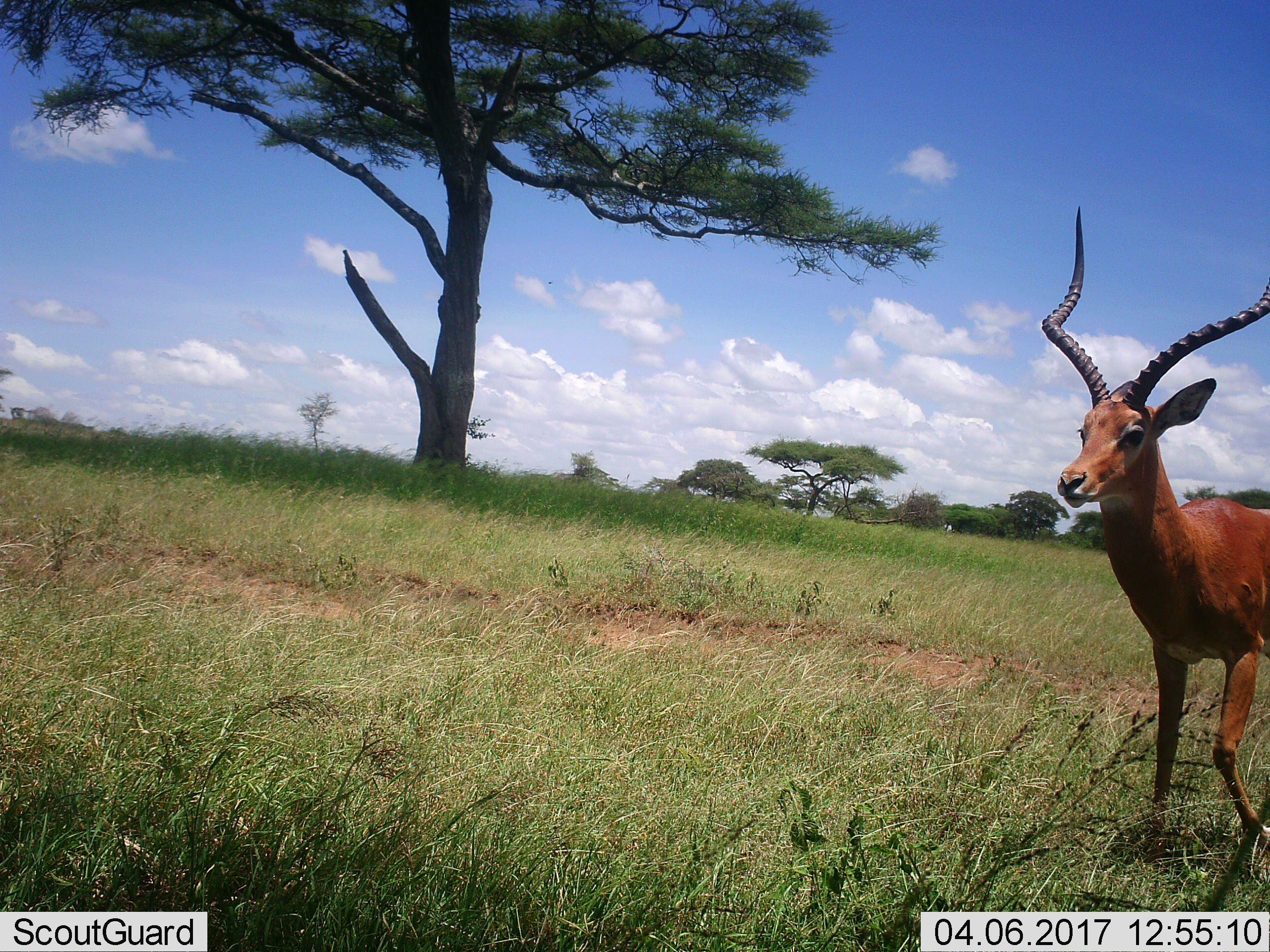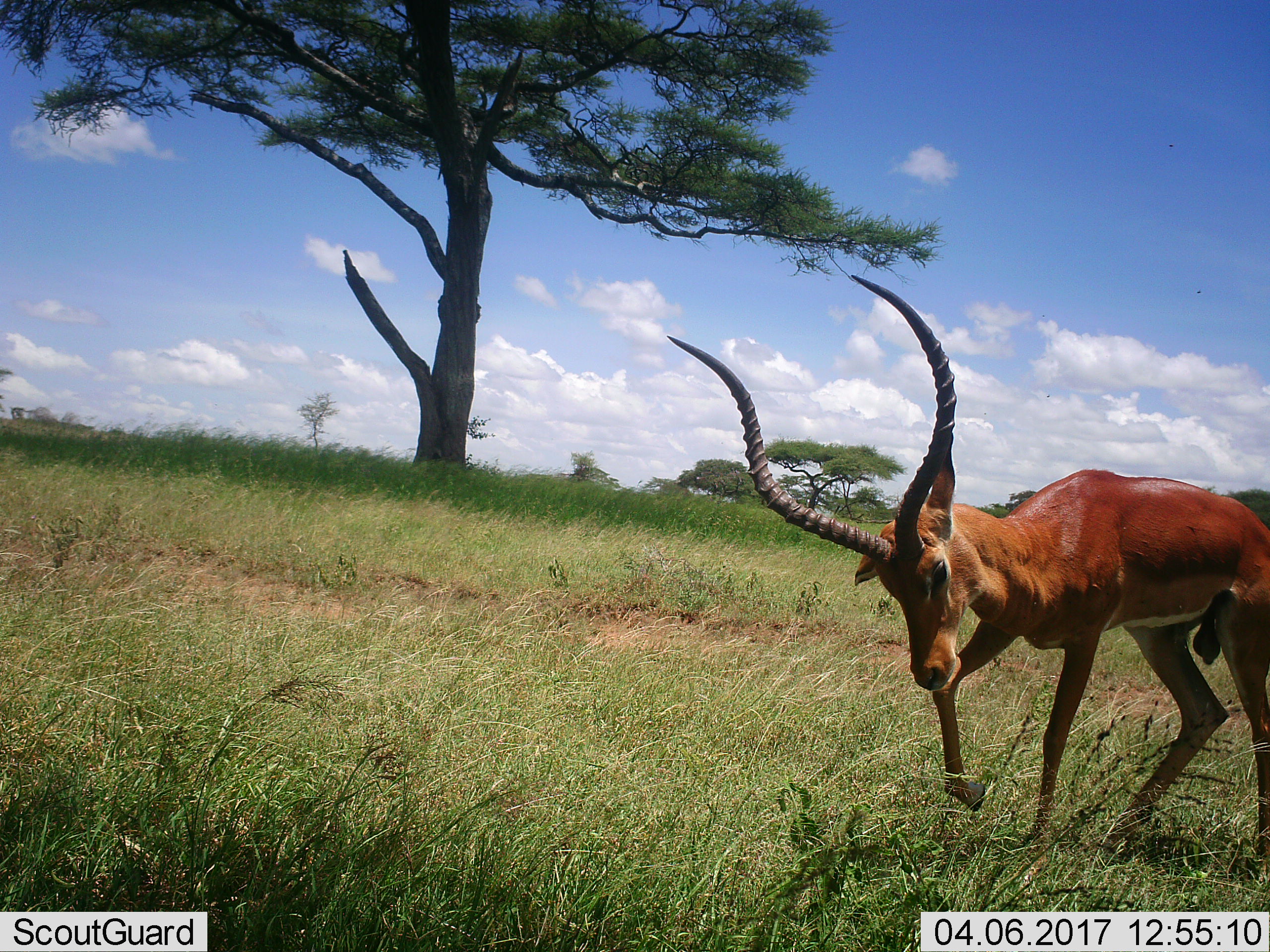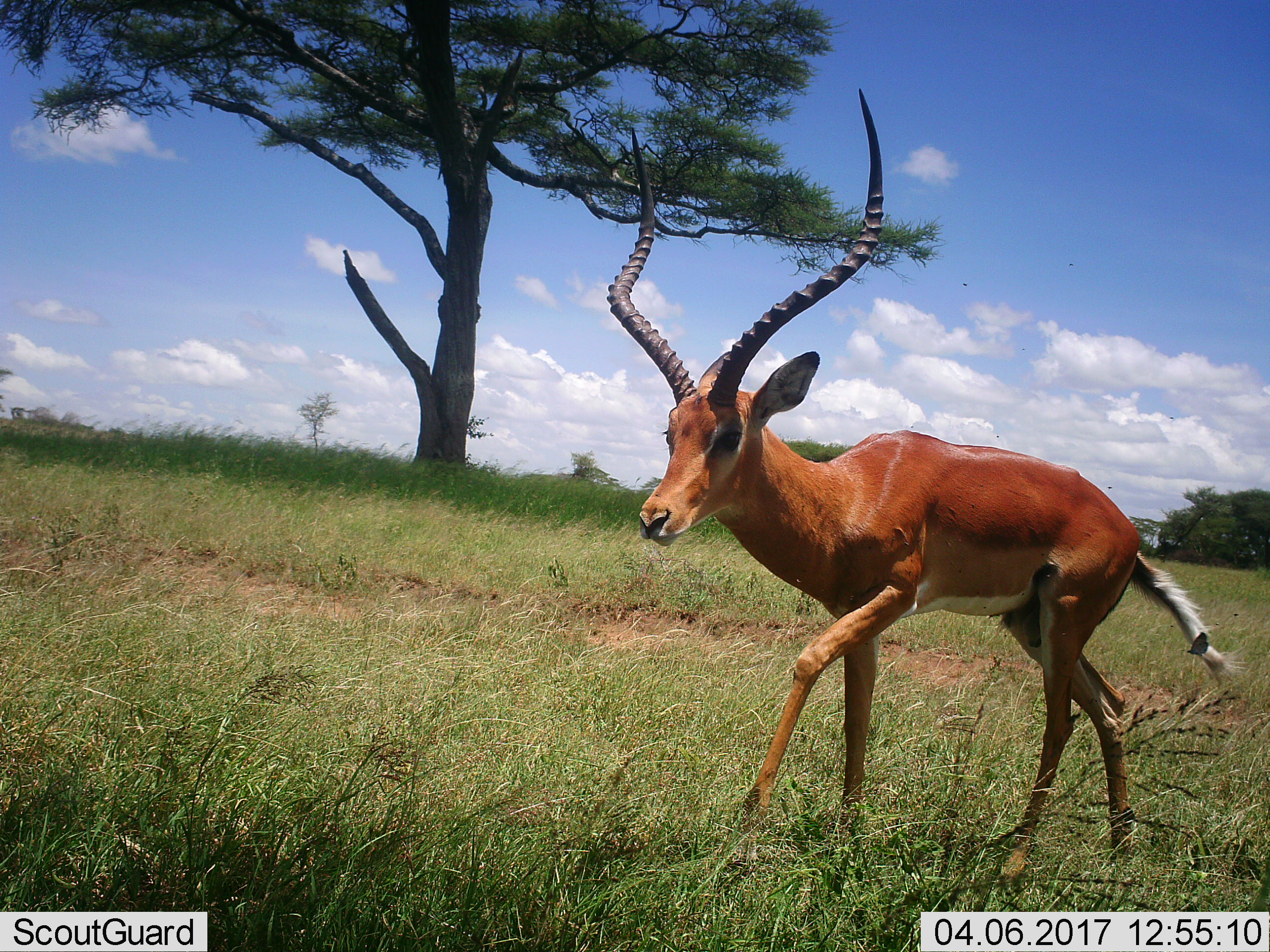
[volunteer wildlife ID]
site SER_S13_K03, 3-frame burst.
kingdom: Animalia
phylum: Chordata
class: Mammalia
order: Artiodactyla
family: Bovidae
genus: Aepyceros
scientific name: Aepyceros melampus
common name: impala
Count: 1.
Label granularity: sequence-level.